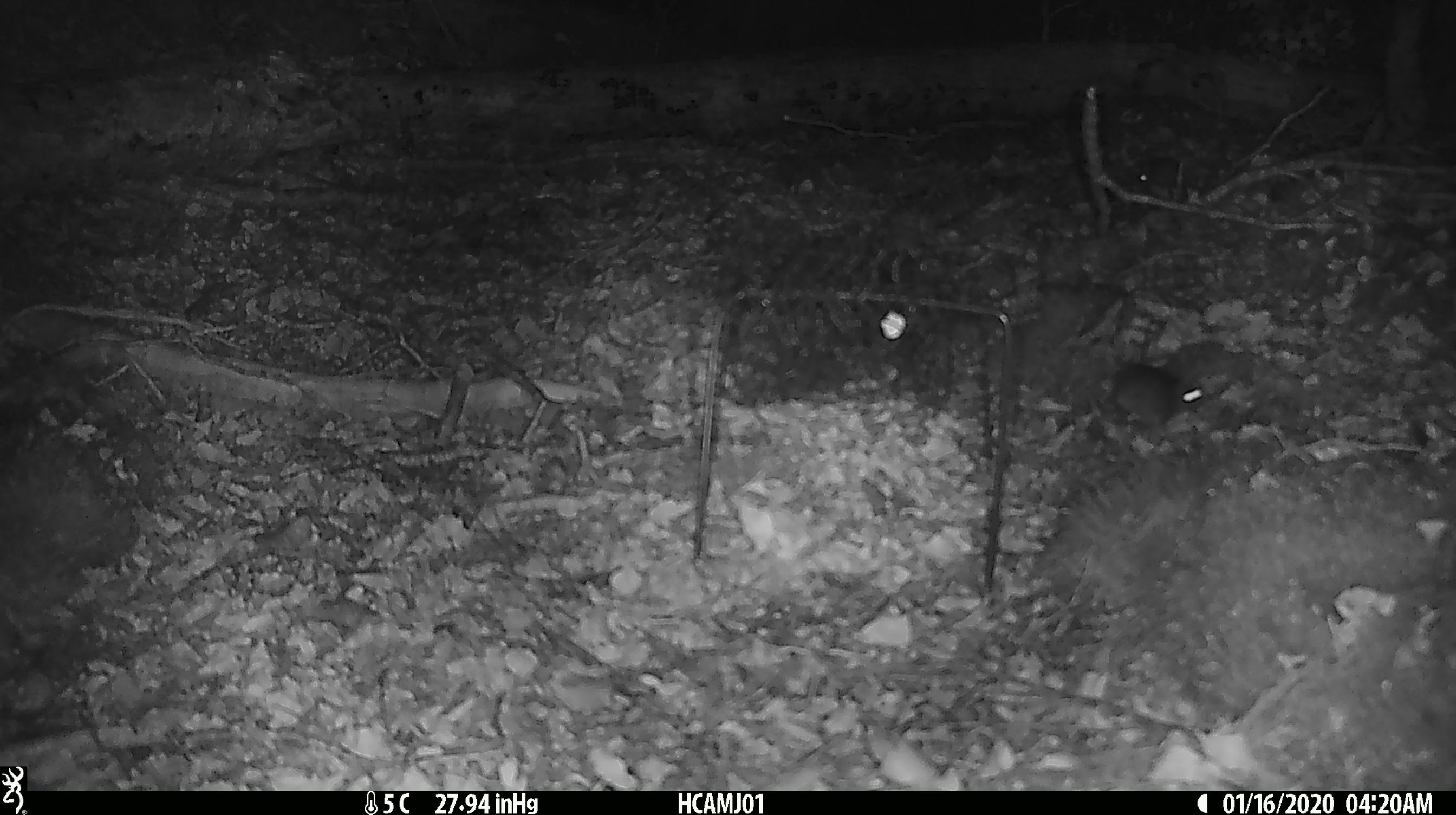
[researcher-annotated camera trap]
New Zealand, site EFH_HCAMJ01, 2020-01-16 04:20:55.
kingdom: Animalia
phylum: Chordata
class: Mammalia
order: Rodentia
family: Muridae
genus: Mus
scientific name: Mus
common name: mouse